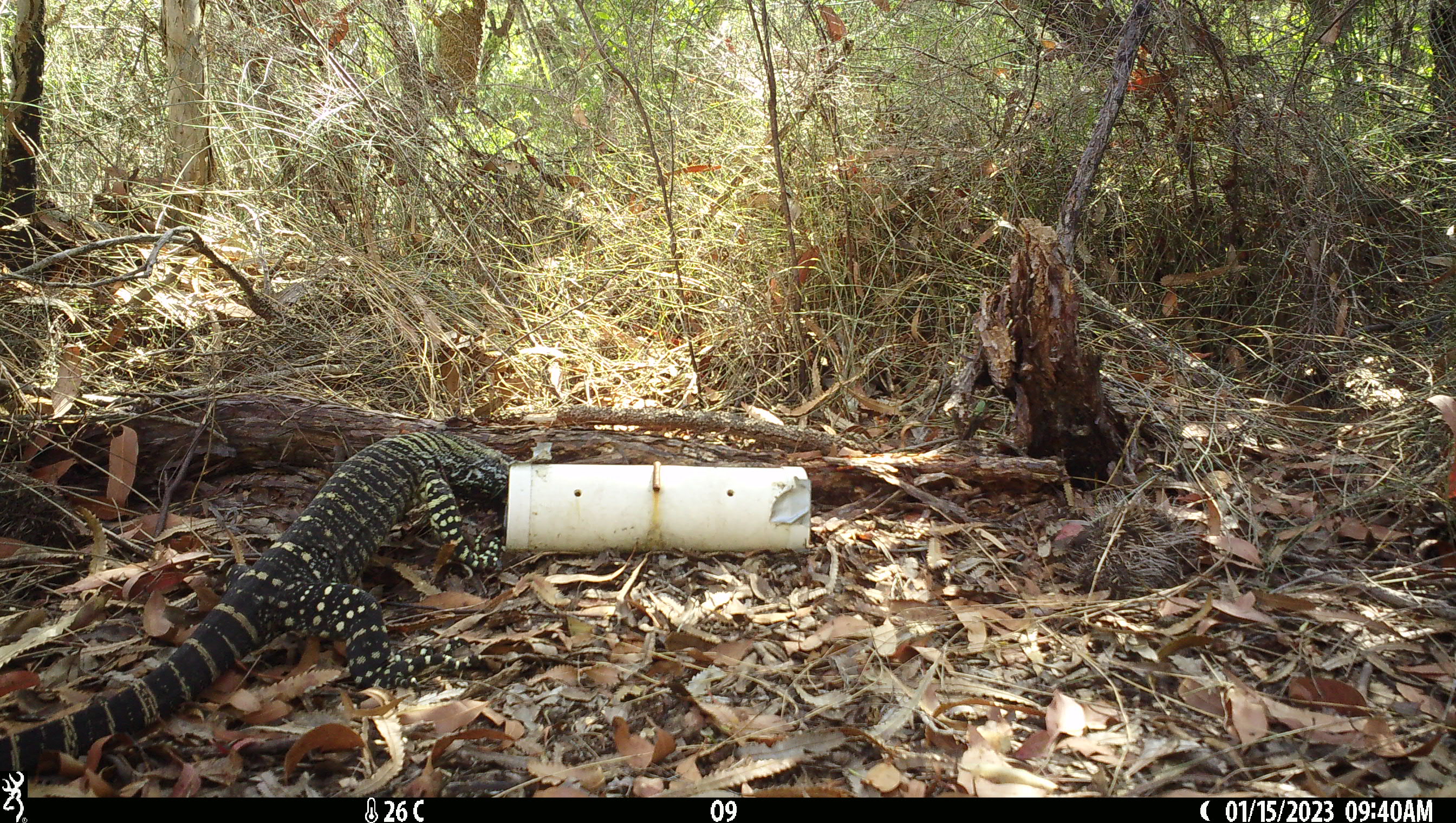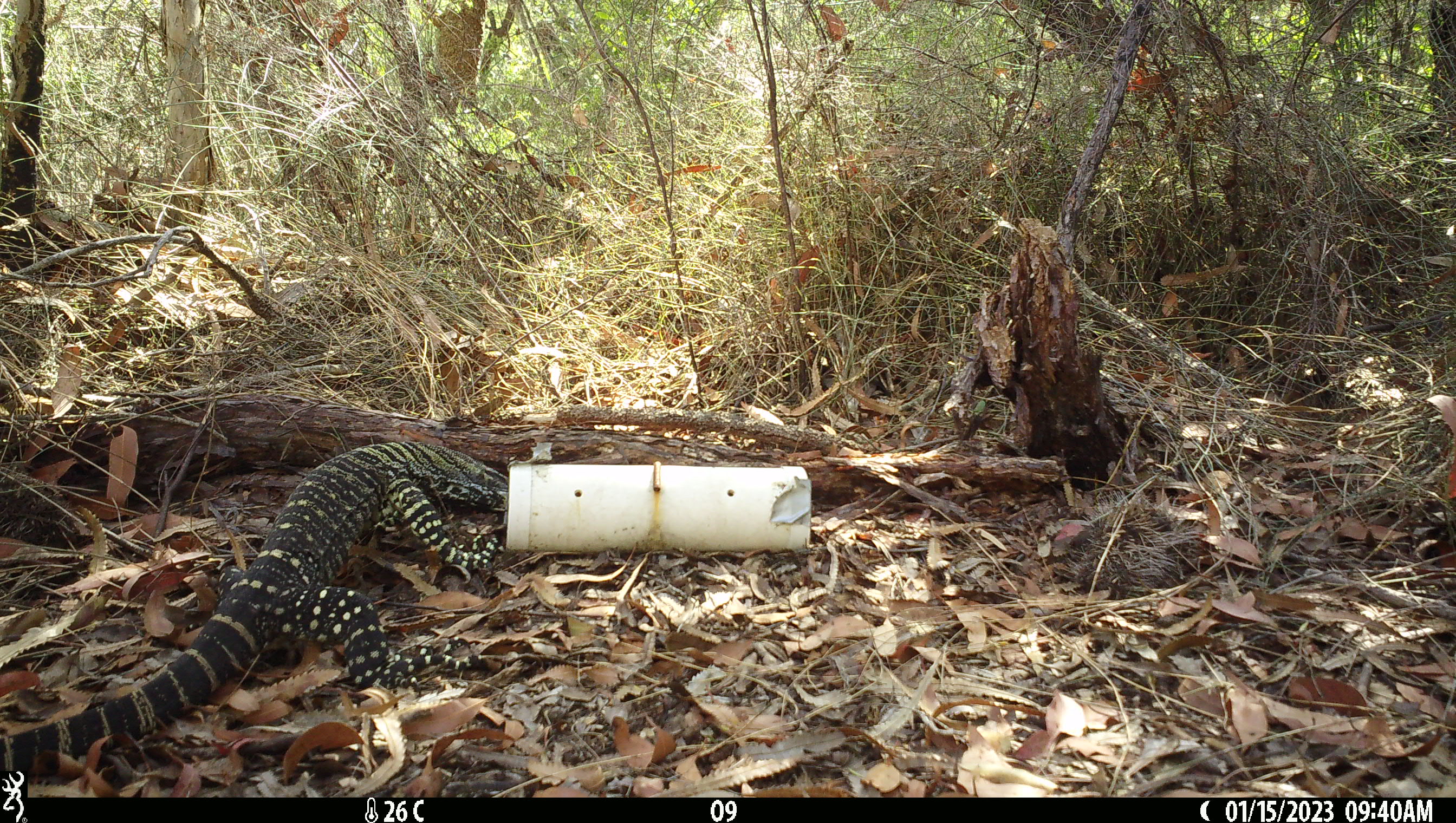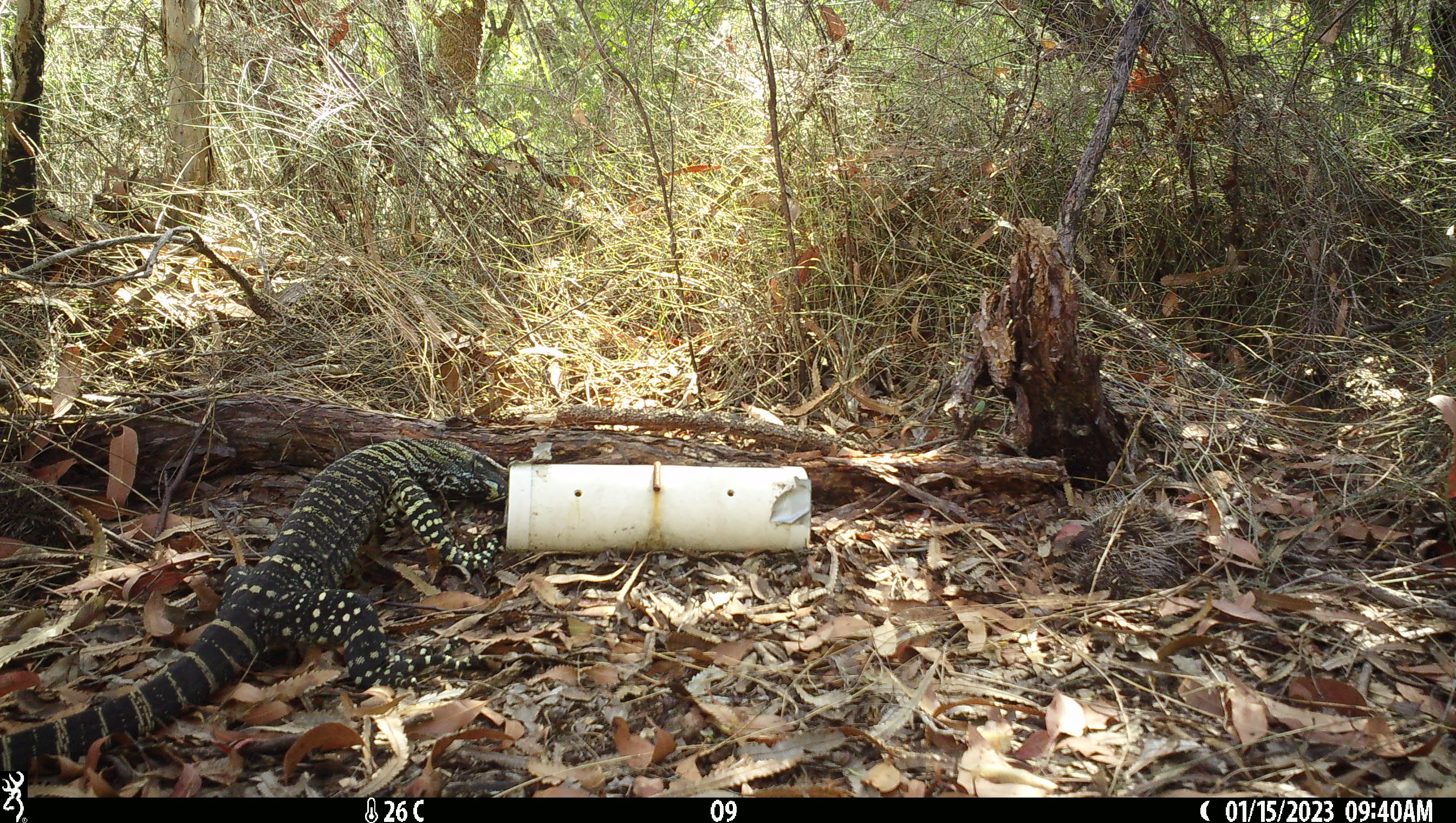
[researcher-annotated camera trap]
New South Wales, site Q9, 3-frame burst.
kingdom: Animalia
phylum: Chordata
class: Reptilia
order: Squamata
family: Varanidae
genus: Varanus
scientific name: Varanus varius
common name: lace monitor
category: goanna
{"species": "goanna (lace monitor) (Varanus varius)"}